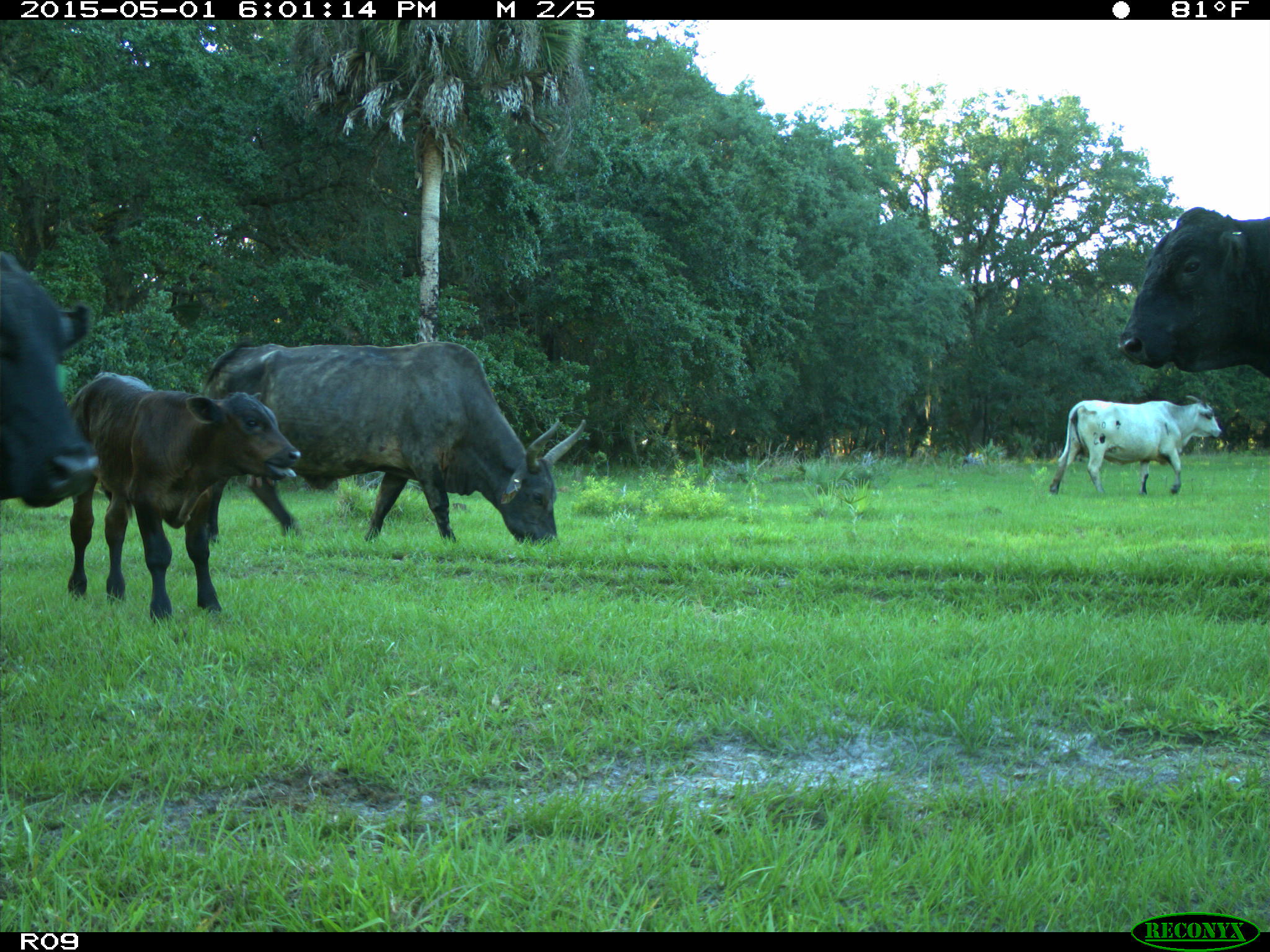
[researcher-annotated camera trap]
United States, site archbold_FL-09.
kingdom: Animalia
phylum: Chordata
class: Mammalia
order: Artiodactyla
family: Bovidae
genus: Bos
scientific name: Bos taurus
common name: domestic cow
Bos taurus (domestic cow).